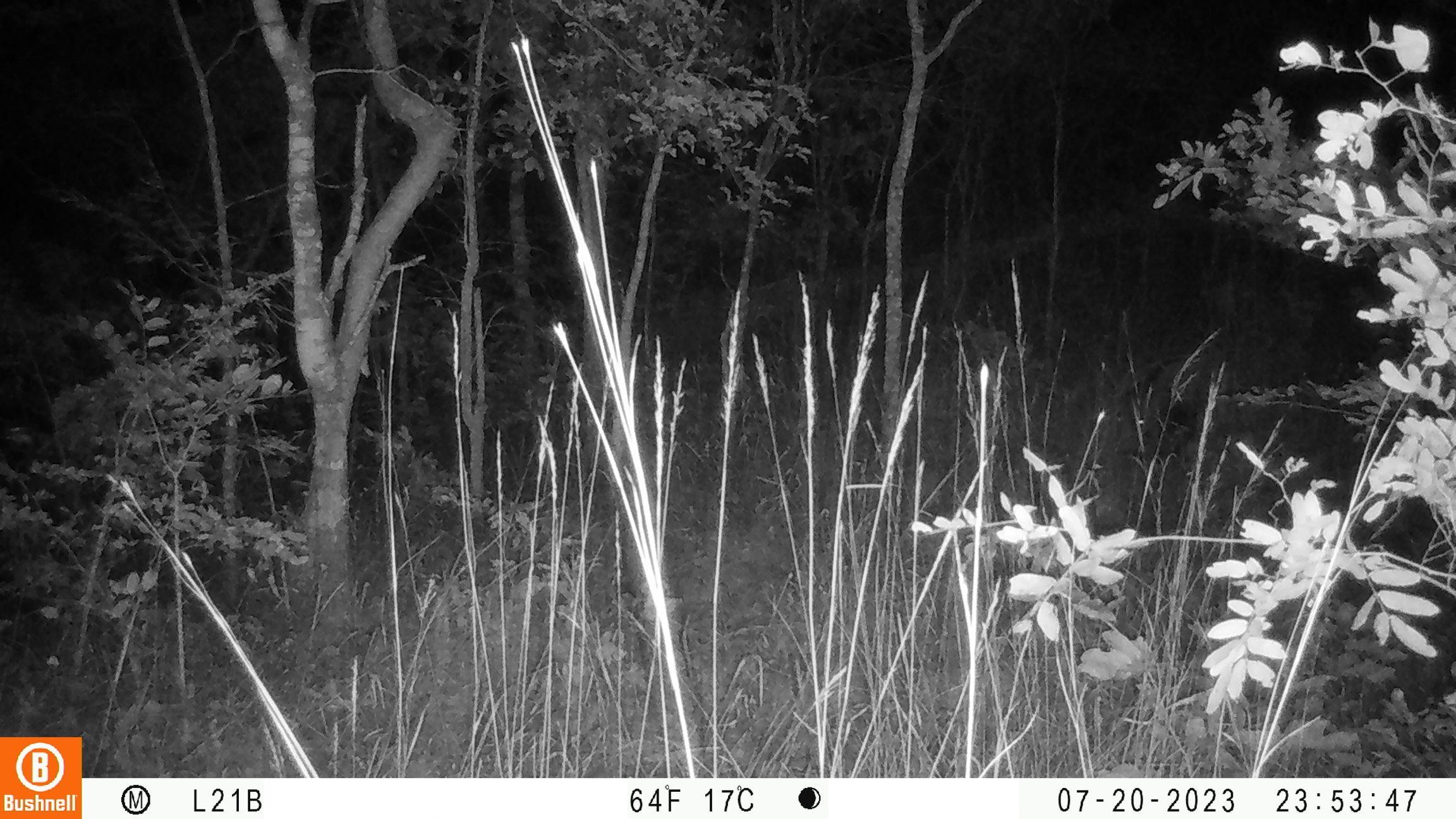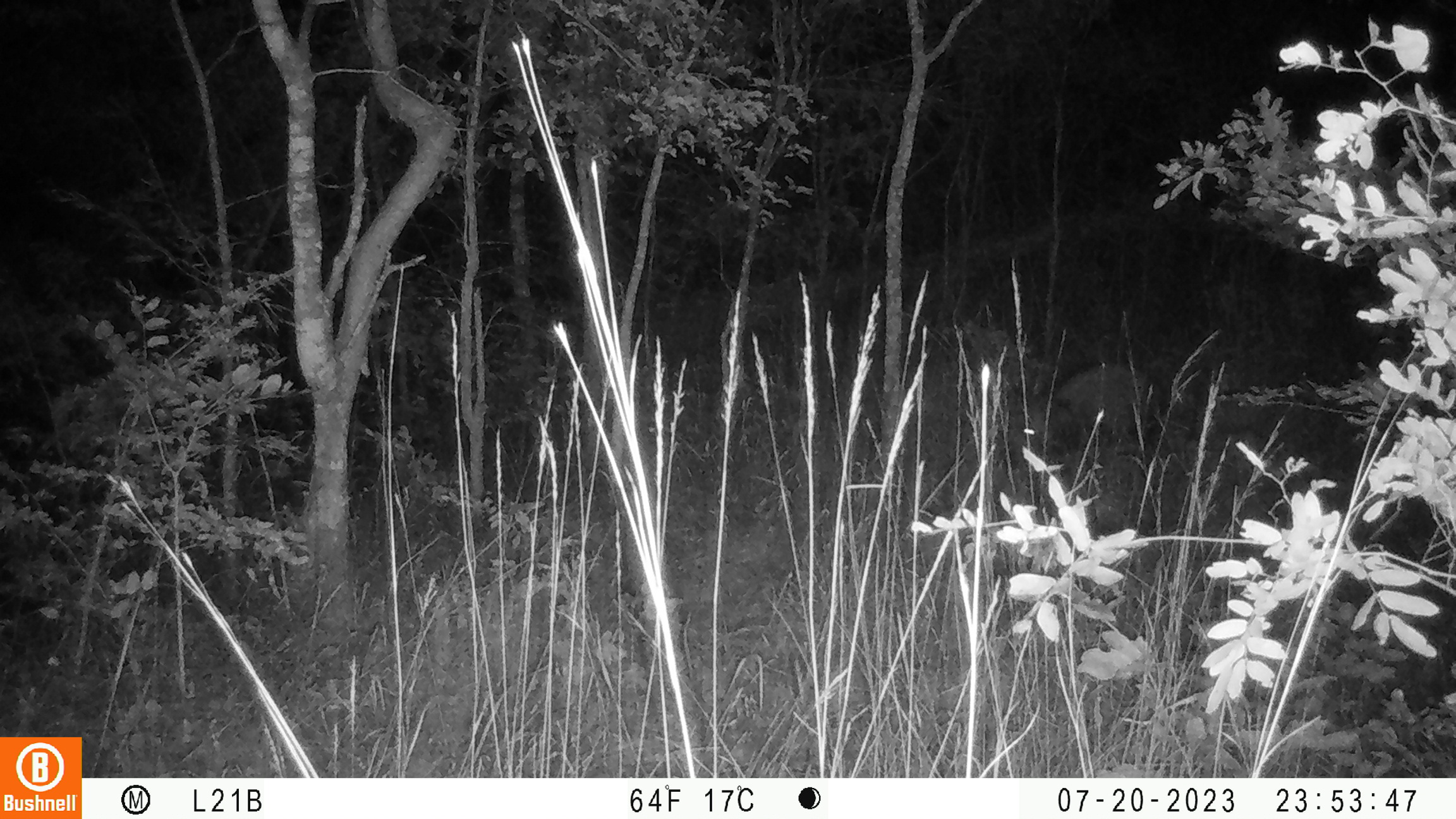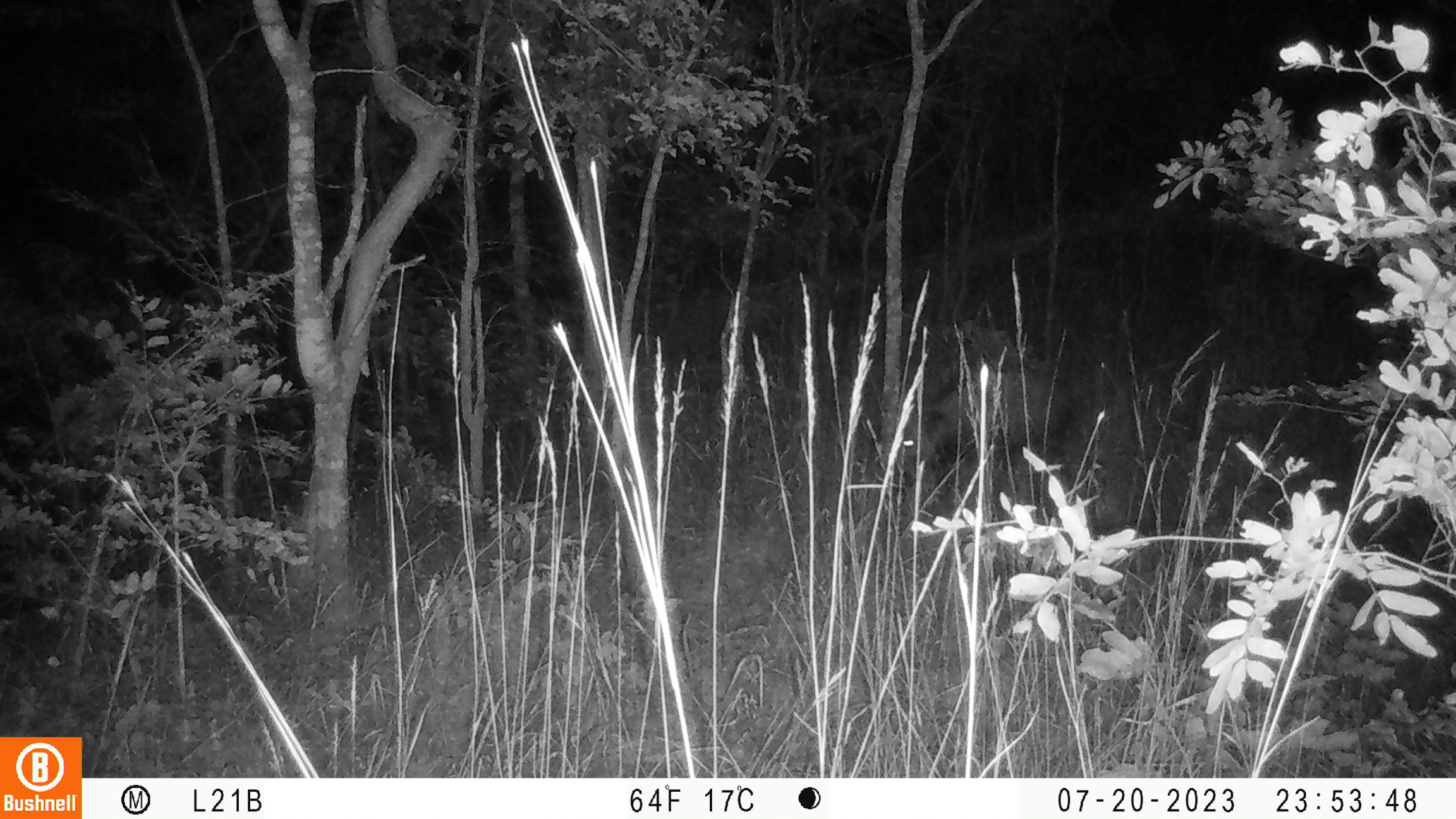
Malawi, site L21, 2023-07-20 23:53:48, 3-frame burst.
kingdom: Animalia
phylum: Chordata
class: Mammalia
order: Artiodactyla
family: Suidae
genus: Potamochoerus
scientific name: Potamochoerus larvatus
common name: bushpig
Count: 1.